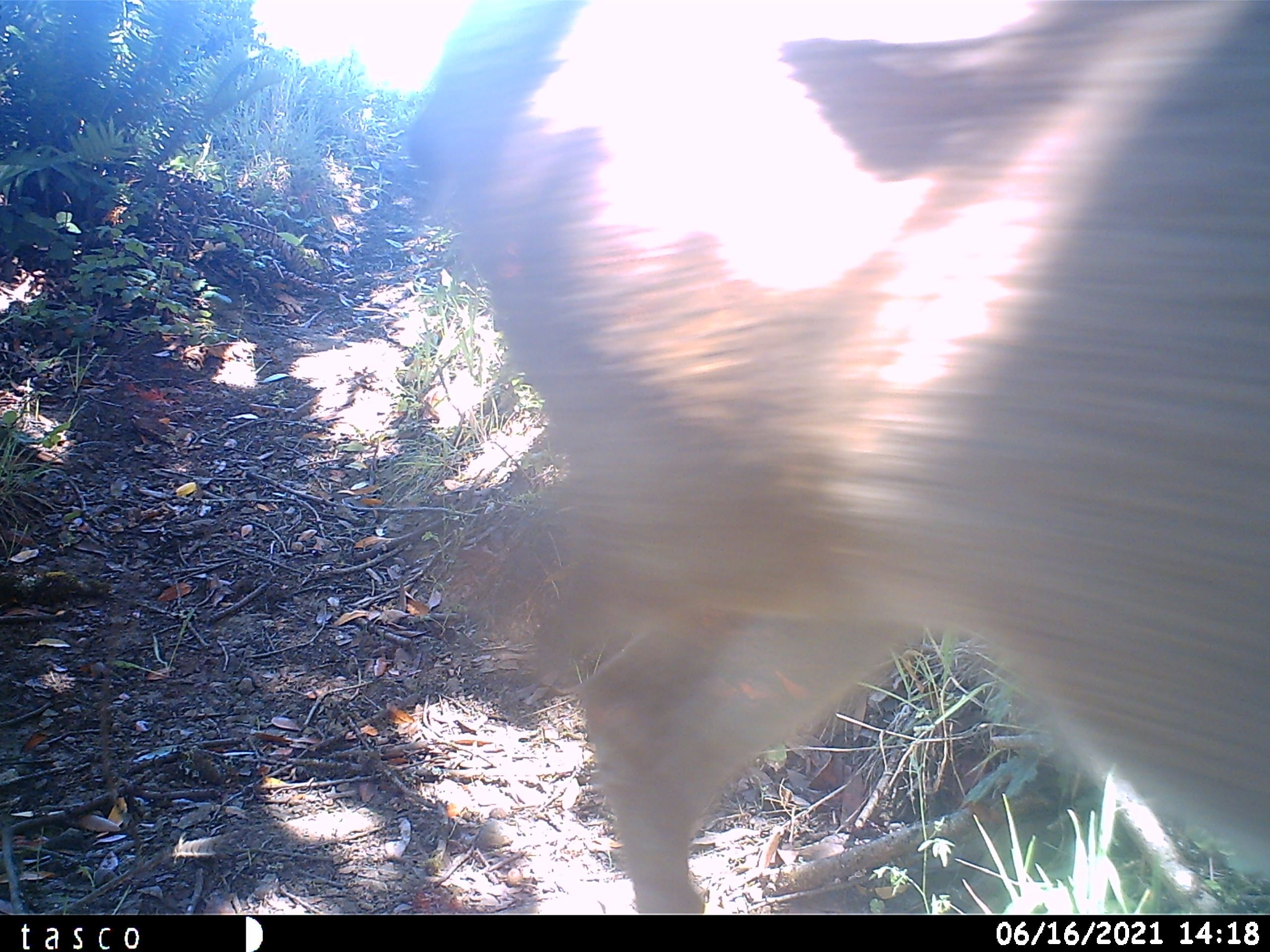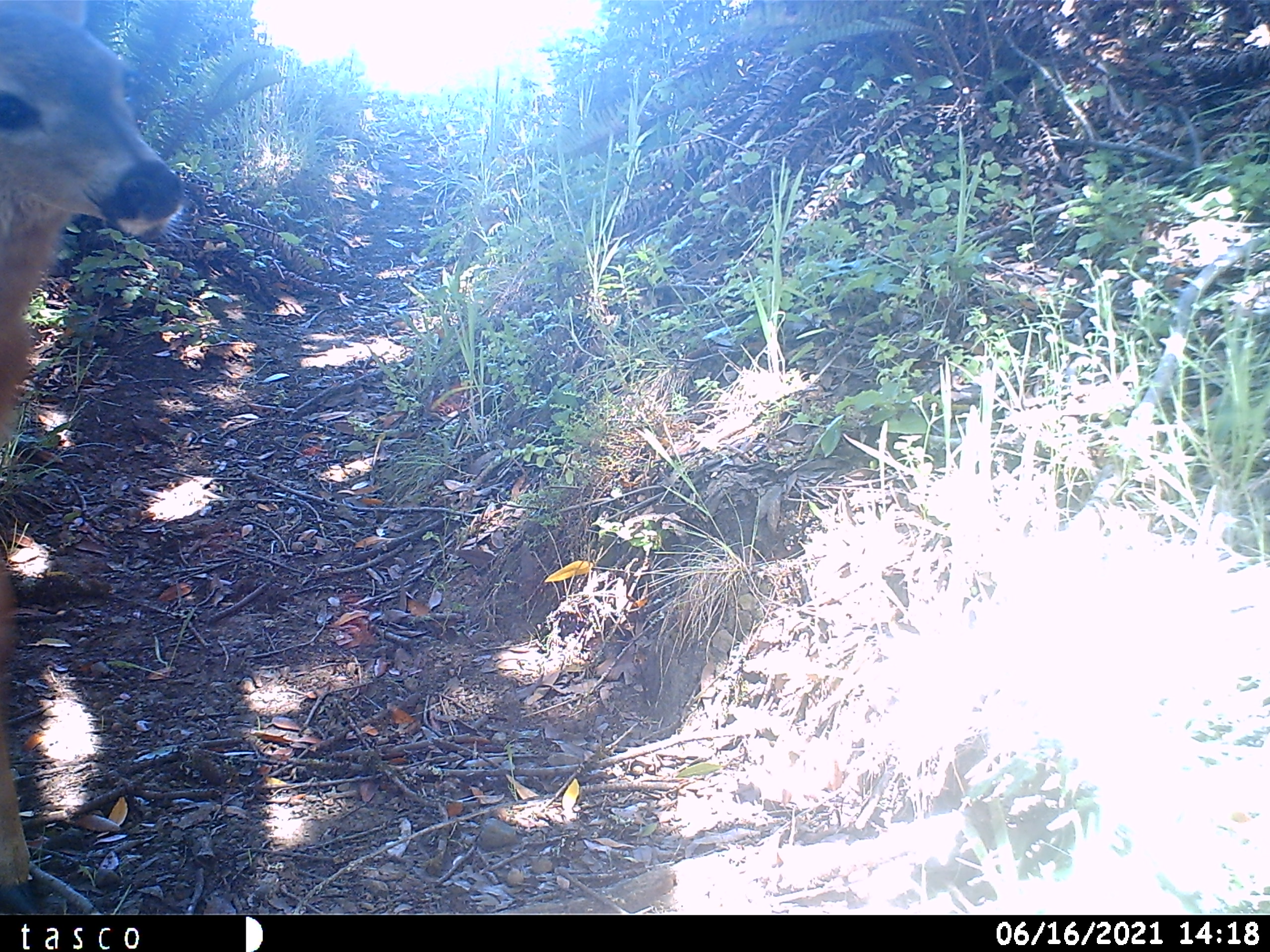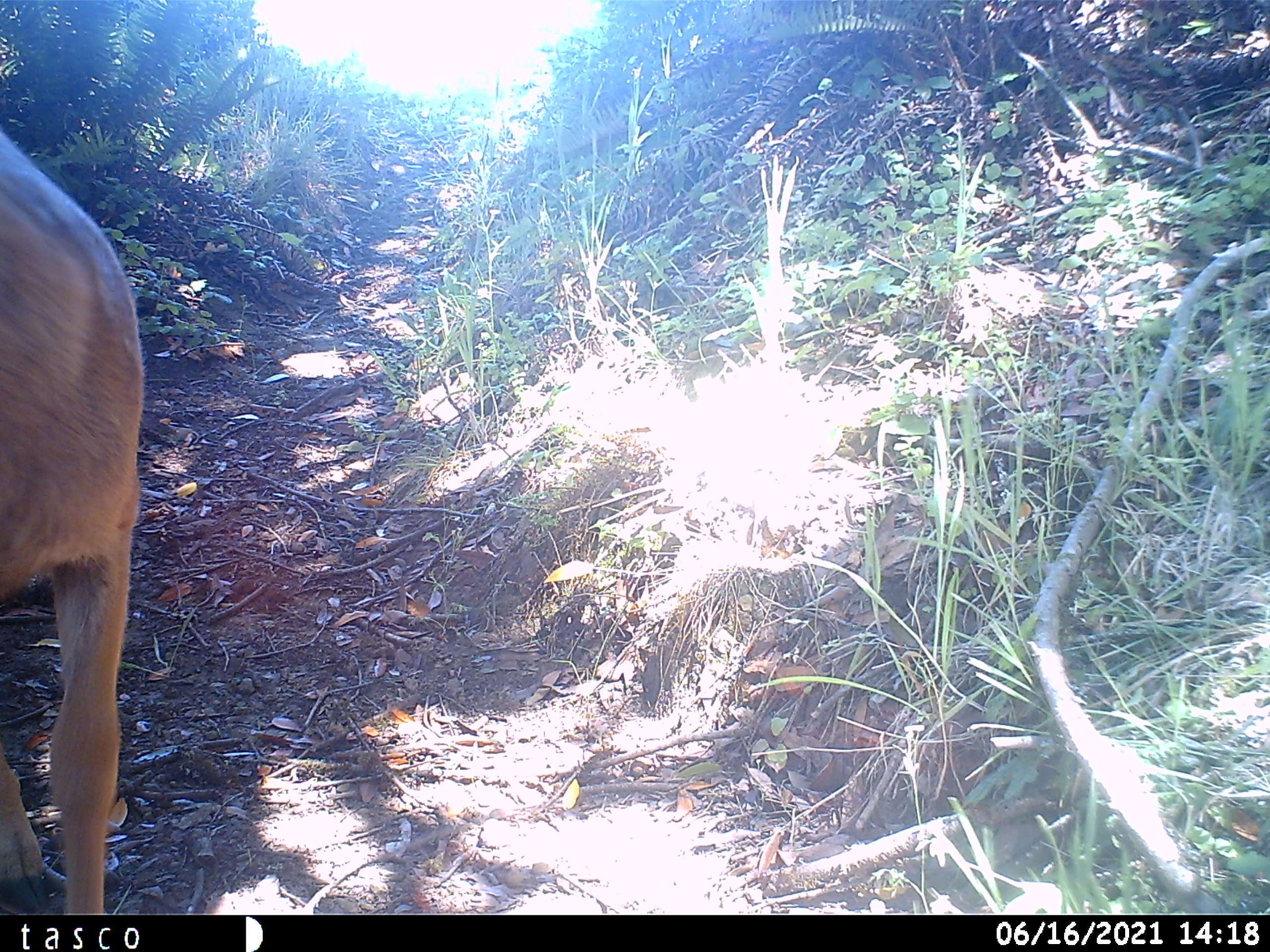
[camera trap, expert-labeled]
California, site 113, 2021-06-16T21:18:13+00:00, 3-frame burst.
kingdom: Animalia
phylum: Chordata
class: Mammalia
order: Artiodactyla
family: Cervidae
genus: Odocoileus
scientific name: Odocoileus hemionus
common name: mule deer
Mule deer (Odocoileus hemionus).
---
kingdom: Animalia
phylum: Chordata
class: Mammalia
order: Artiodactyla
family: Cervidae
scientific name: Cervidae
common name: elk or deer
Elk or deer (Cervidae).